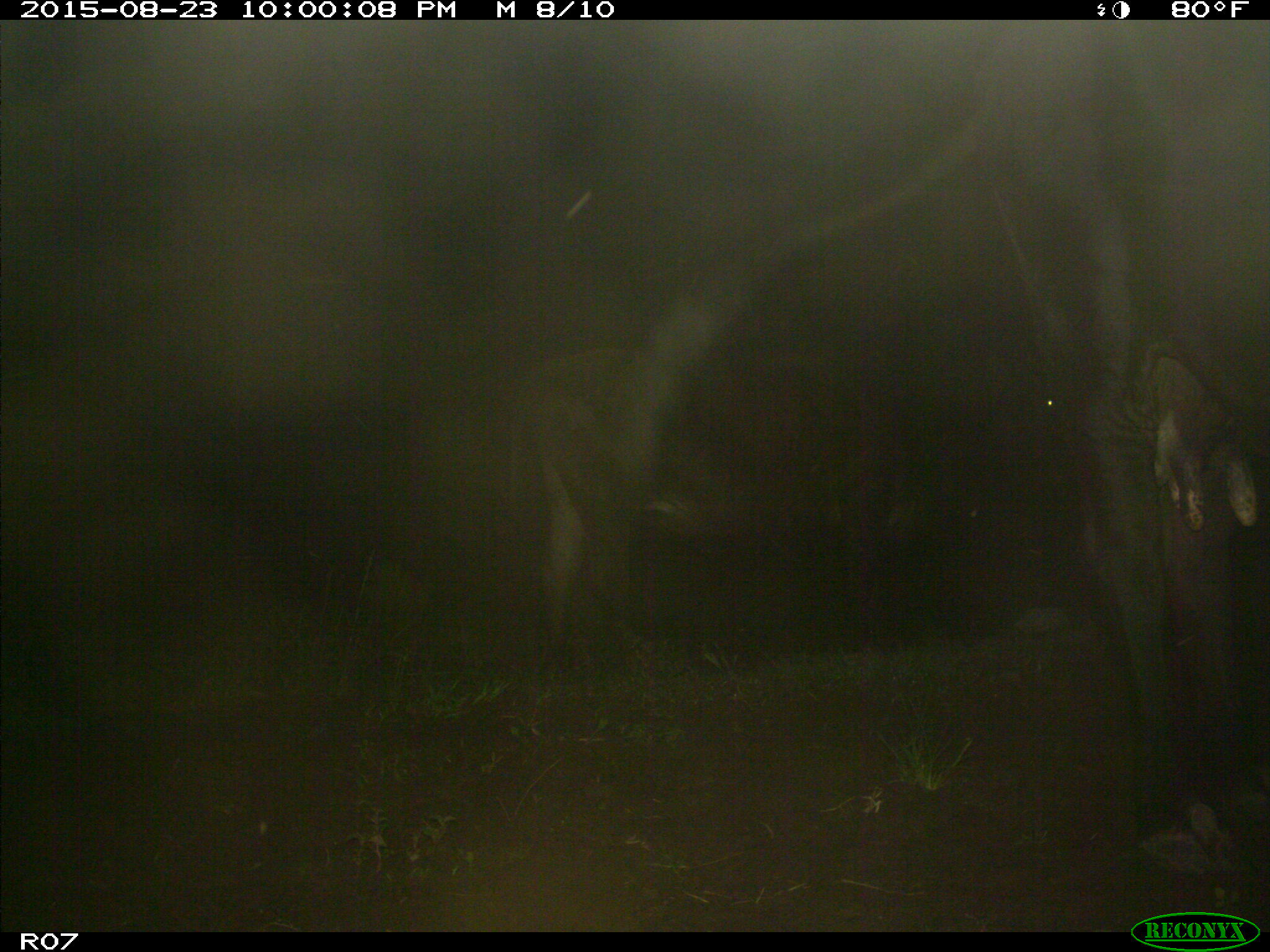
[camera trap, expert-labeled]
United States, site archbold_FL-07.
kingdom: Animalia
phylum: Chordata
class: Mammalia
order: Artiodactyla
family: Bovidae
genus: Bos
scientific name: Bos taurus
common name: domestic cow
Bos taurus (domestic cow).